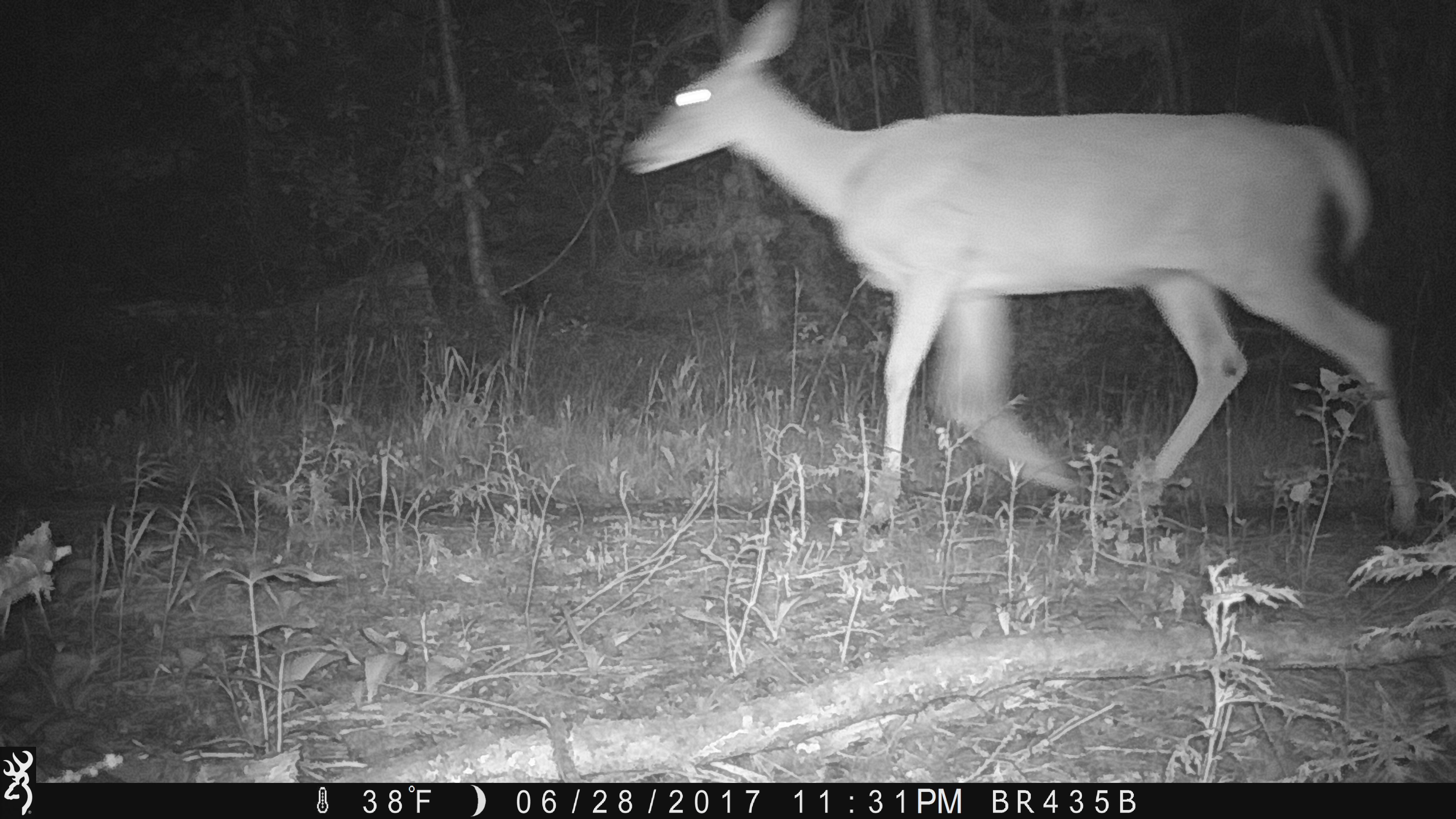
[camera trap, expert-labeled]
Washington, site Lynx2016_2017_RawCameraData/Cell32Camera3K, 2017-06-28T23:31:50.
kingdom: Animalia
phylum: Chordata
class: Mammalia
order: Artiodactyla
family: Cervidae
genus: Odocoileus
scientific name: Odocoileus hemionus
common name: mule deer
Odocoileus hemionus (mule deer). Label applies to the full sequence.